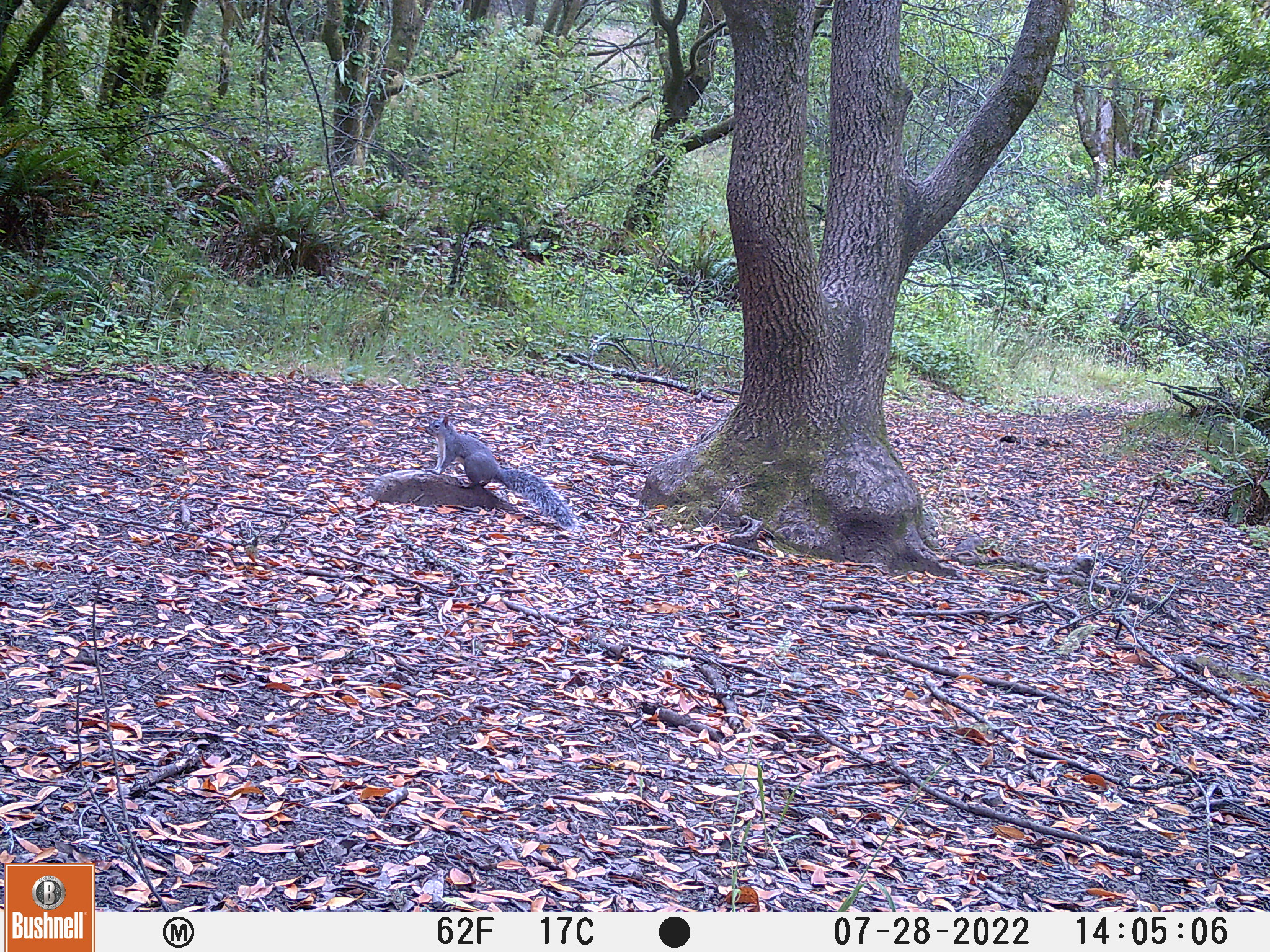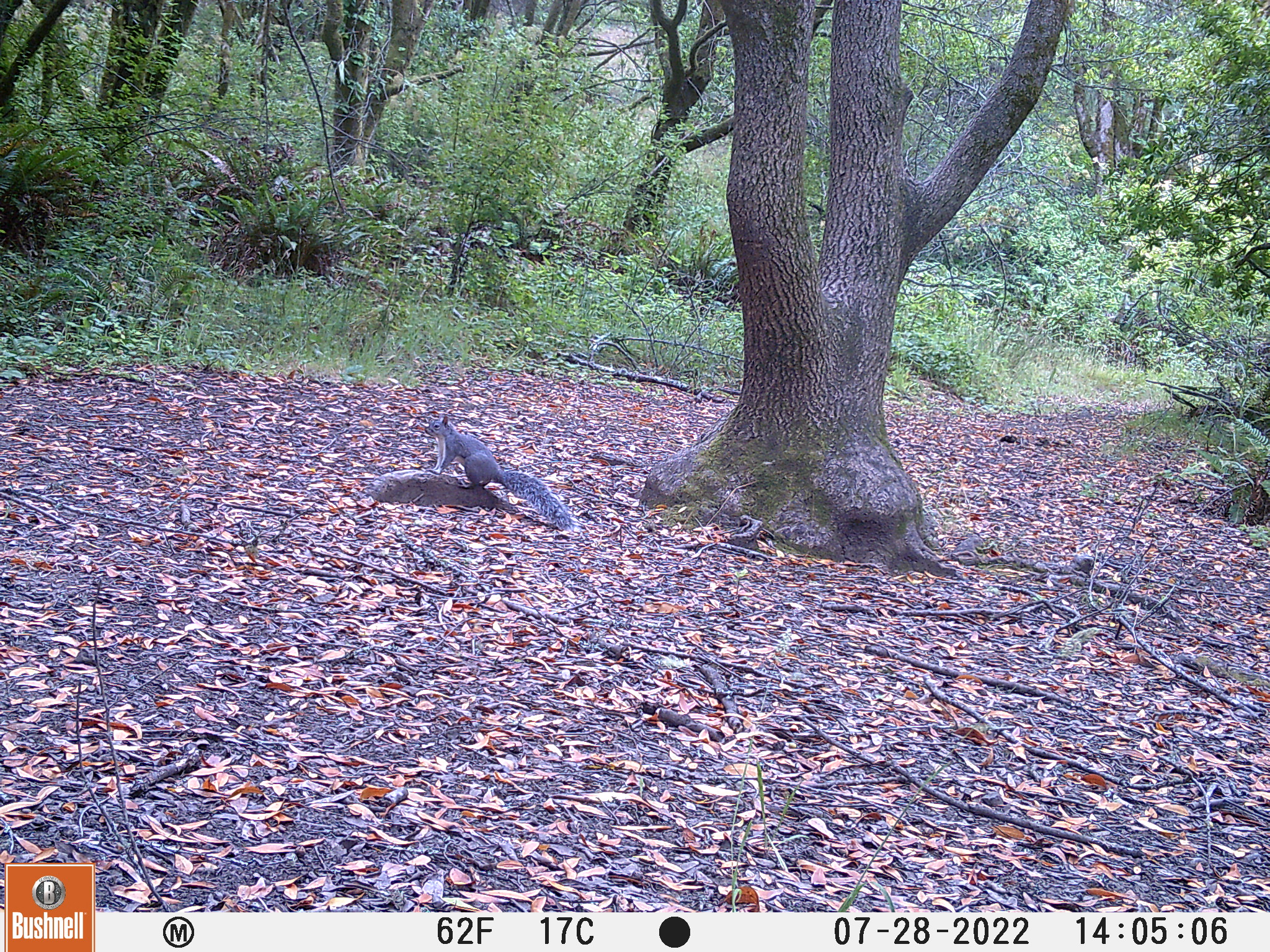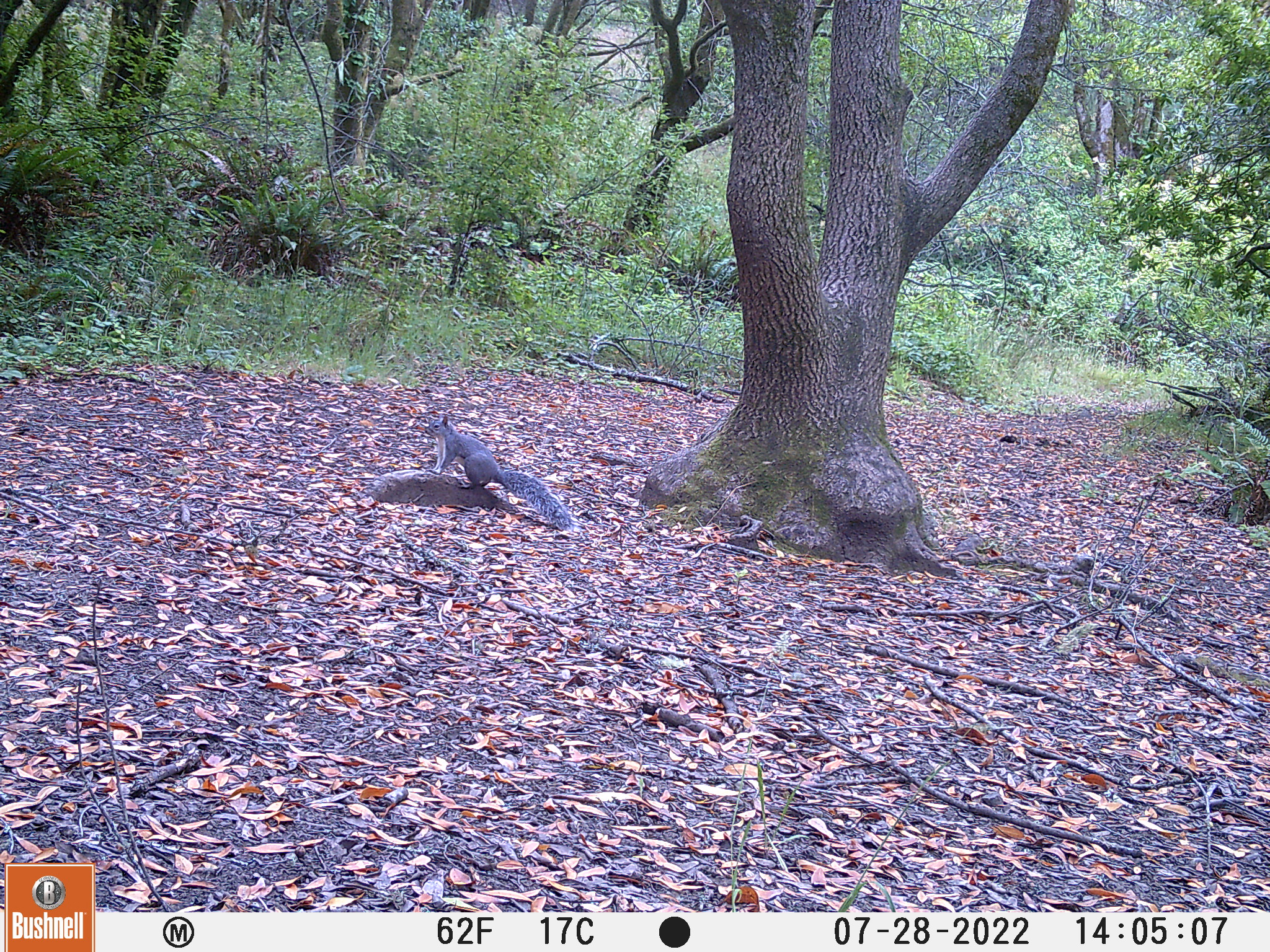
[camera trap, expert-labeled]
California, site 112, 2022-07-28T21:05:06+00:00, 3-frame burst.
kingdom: Animalia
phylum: Chordata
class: Mammalia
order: Rodentia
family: Sciuridae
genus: Sciurus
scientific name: Sciurus griseus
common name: western gray squirrel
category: western grey squirrel